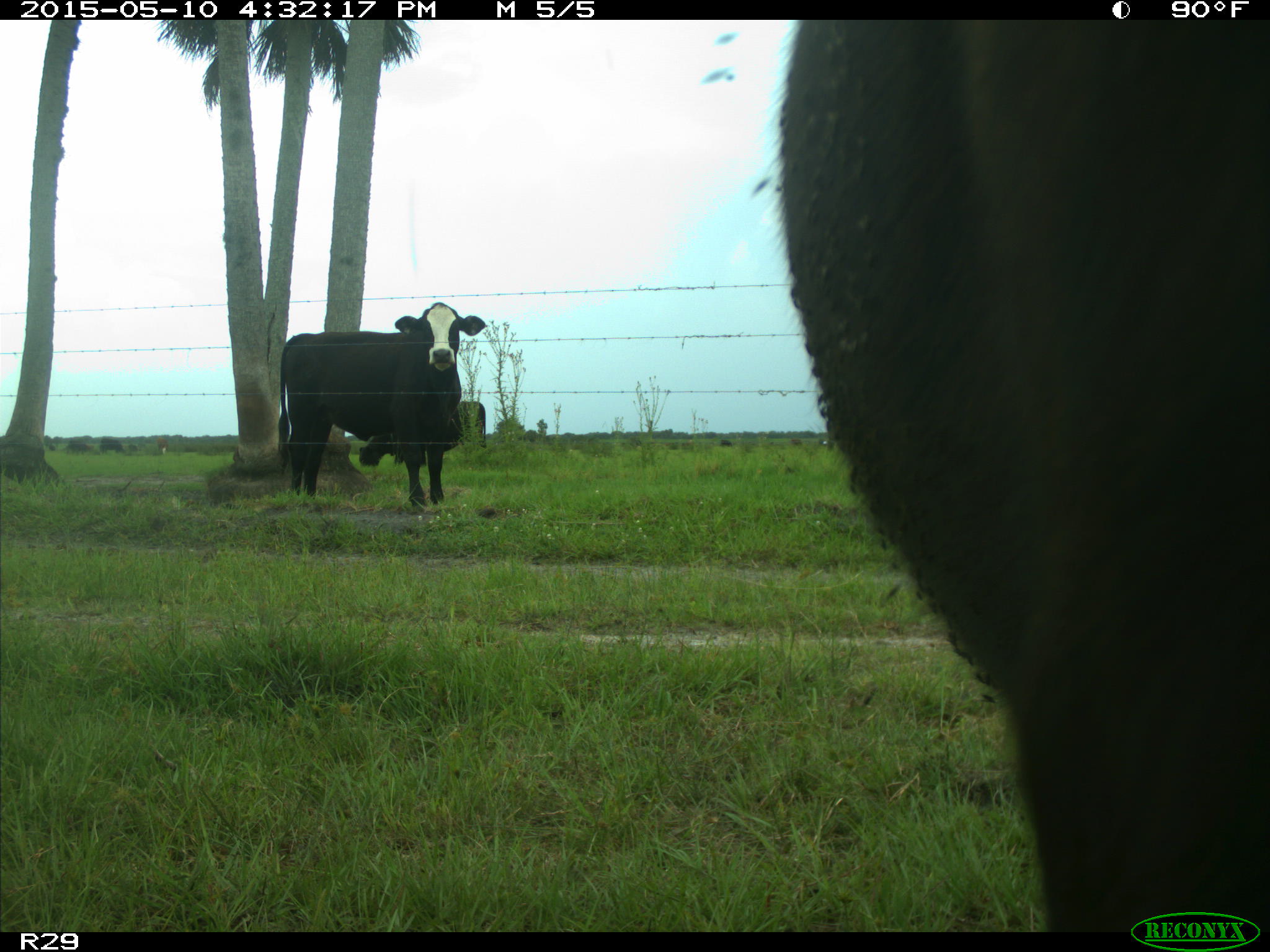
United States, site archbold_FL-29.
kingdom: Animalia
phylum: Chordata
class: Mammalia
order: Artiodactyla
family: Bovidae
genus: Bos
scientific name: Bos taurus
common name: domestic cow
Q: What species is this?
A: Bos taurus (domestic cow).